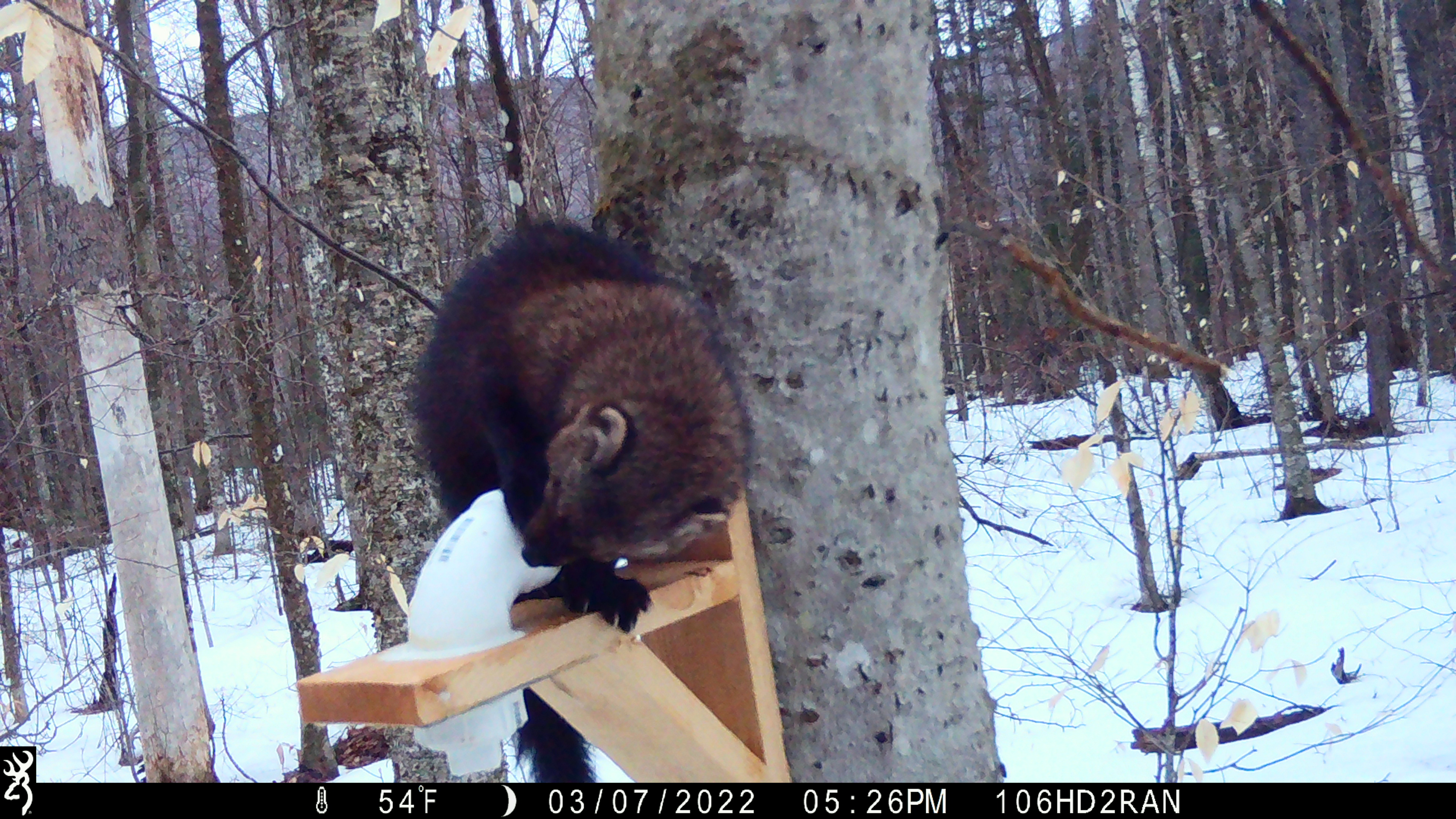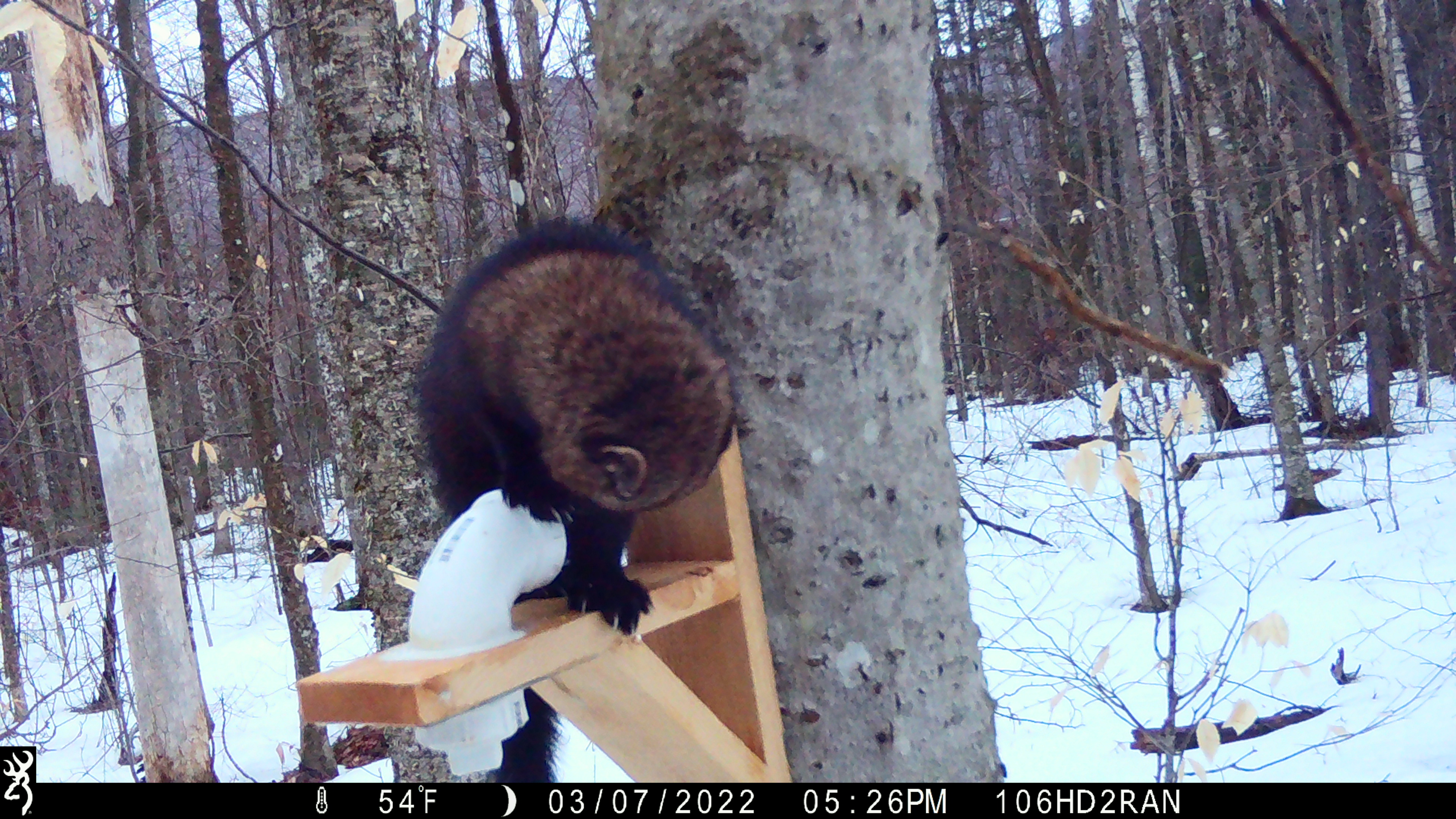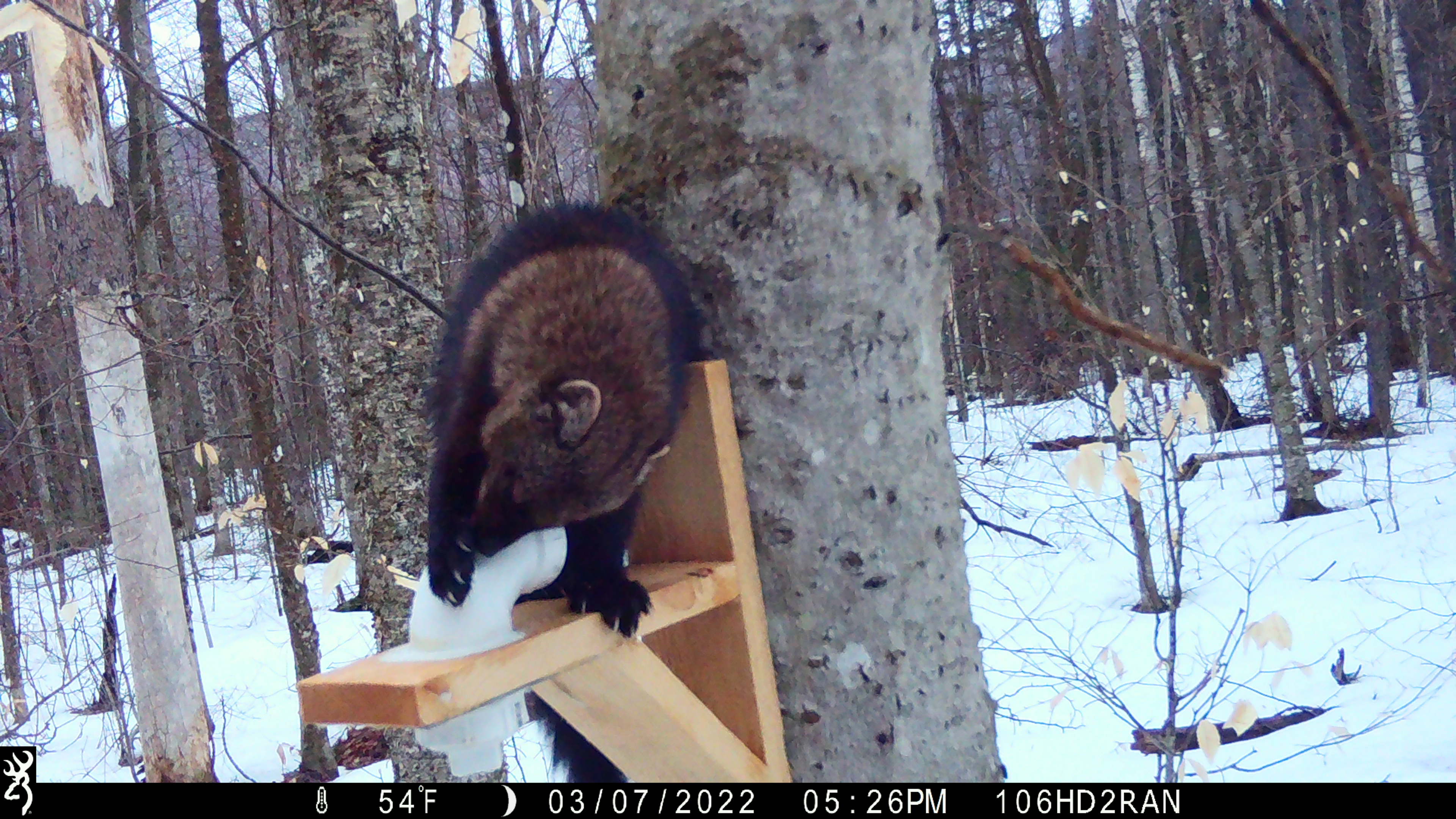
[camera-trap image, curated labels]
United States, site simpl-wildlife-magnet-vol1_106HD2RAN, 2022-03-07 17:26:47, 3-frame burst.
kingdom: Animalia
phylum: Chordata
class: Mammalia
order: Carnivora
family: Mustelidae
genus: Pekania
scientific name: Pekania pennanti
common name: fisher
Fisher (Pekania pennanti).